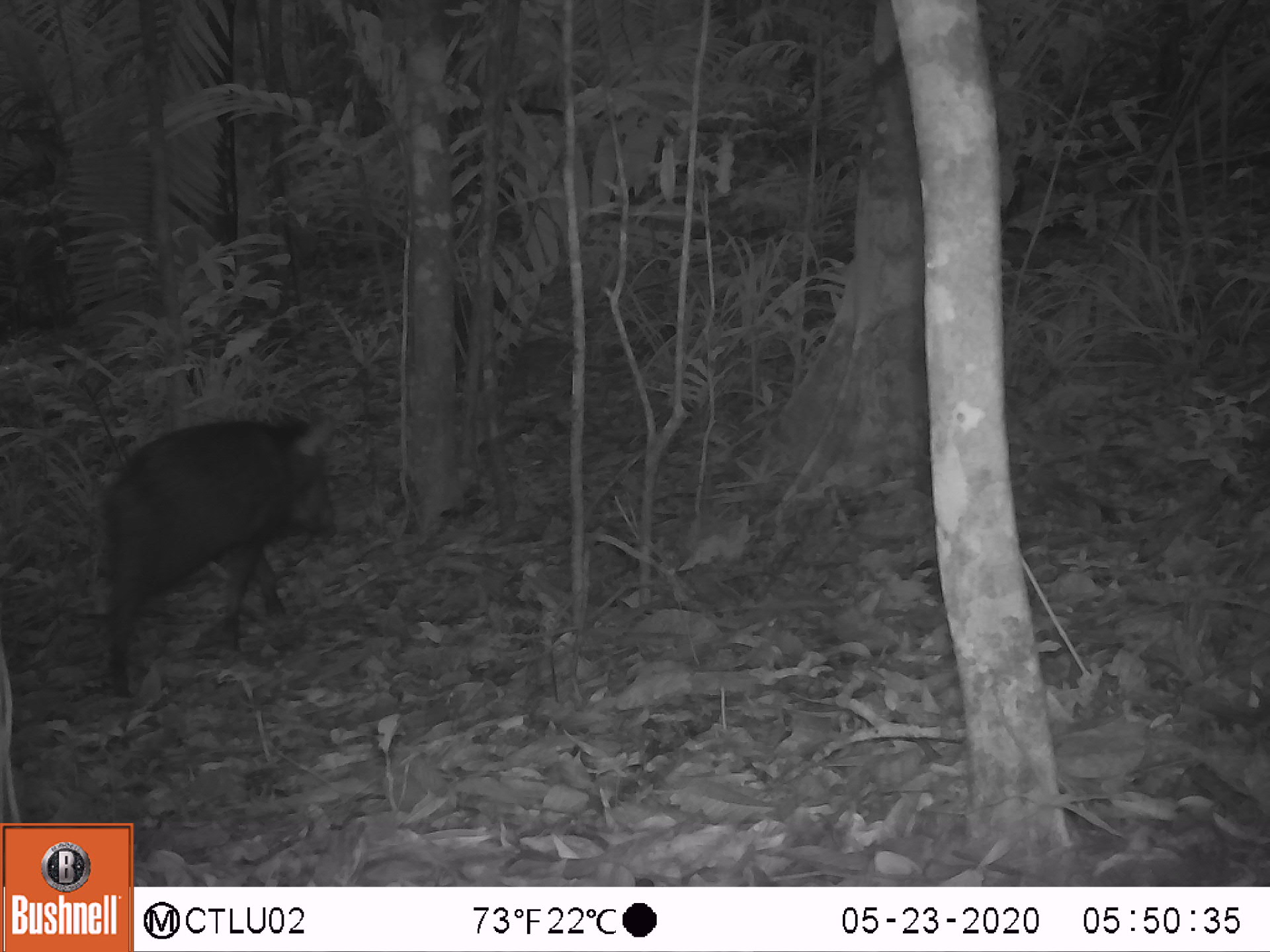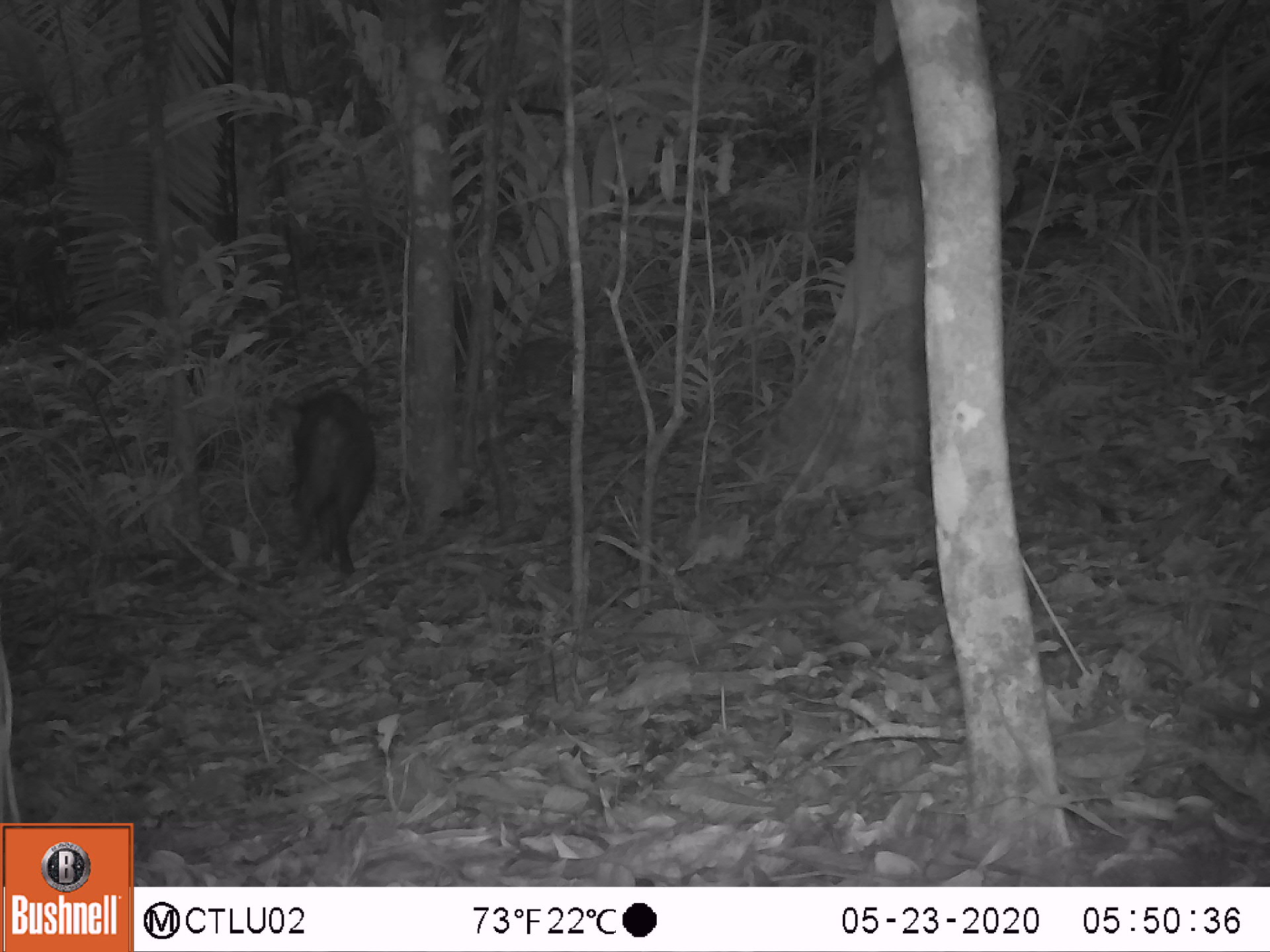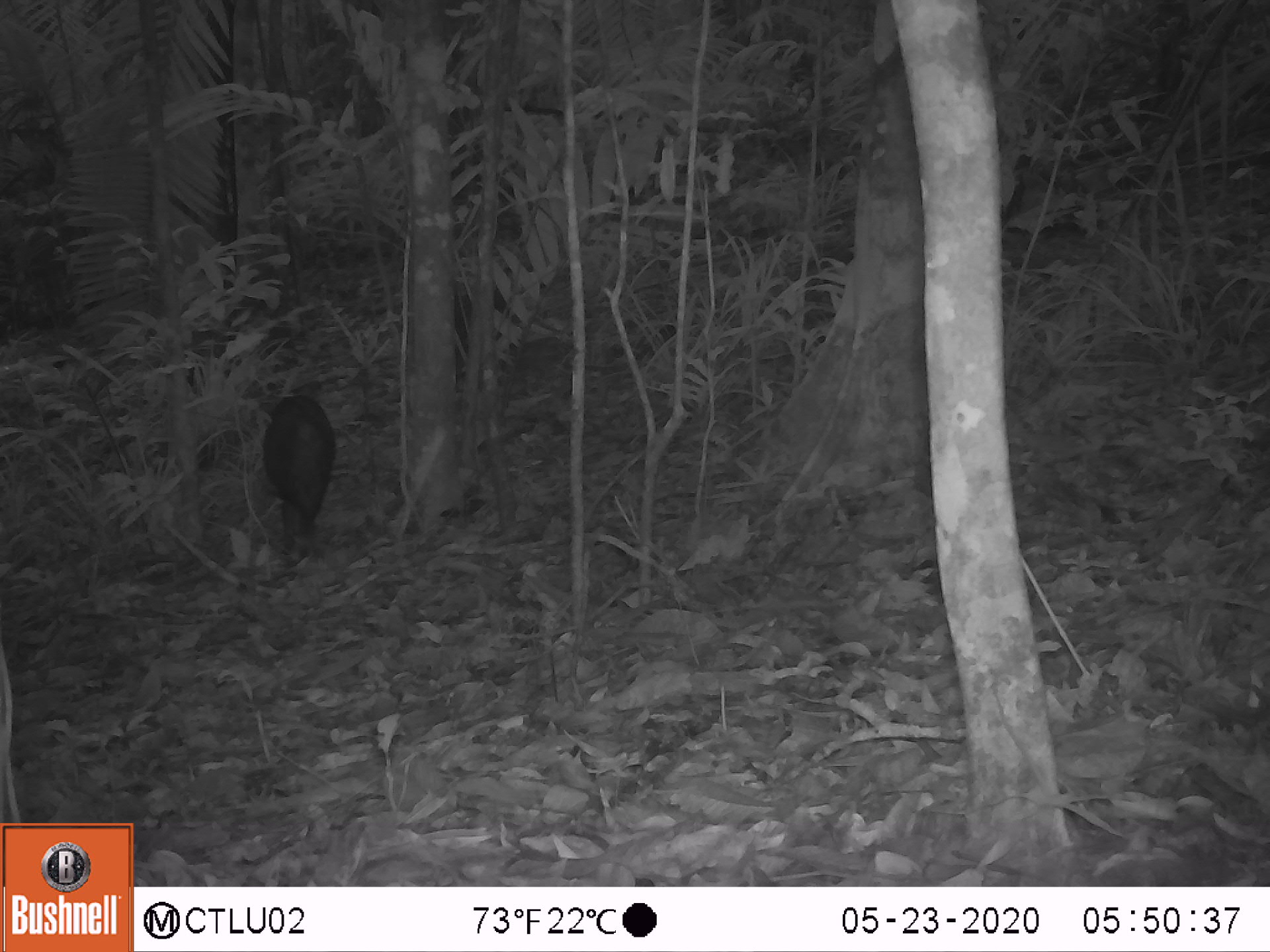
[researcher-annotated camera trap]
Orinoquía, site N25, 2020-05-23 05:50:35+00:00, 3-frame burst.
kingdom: Animalia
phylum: Chordata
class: Mammalia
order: Artiodactyla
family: Tayassuidae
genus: Pecari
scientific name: Pecari tajacu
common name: collared peccary